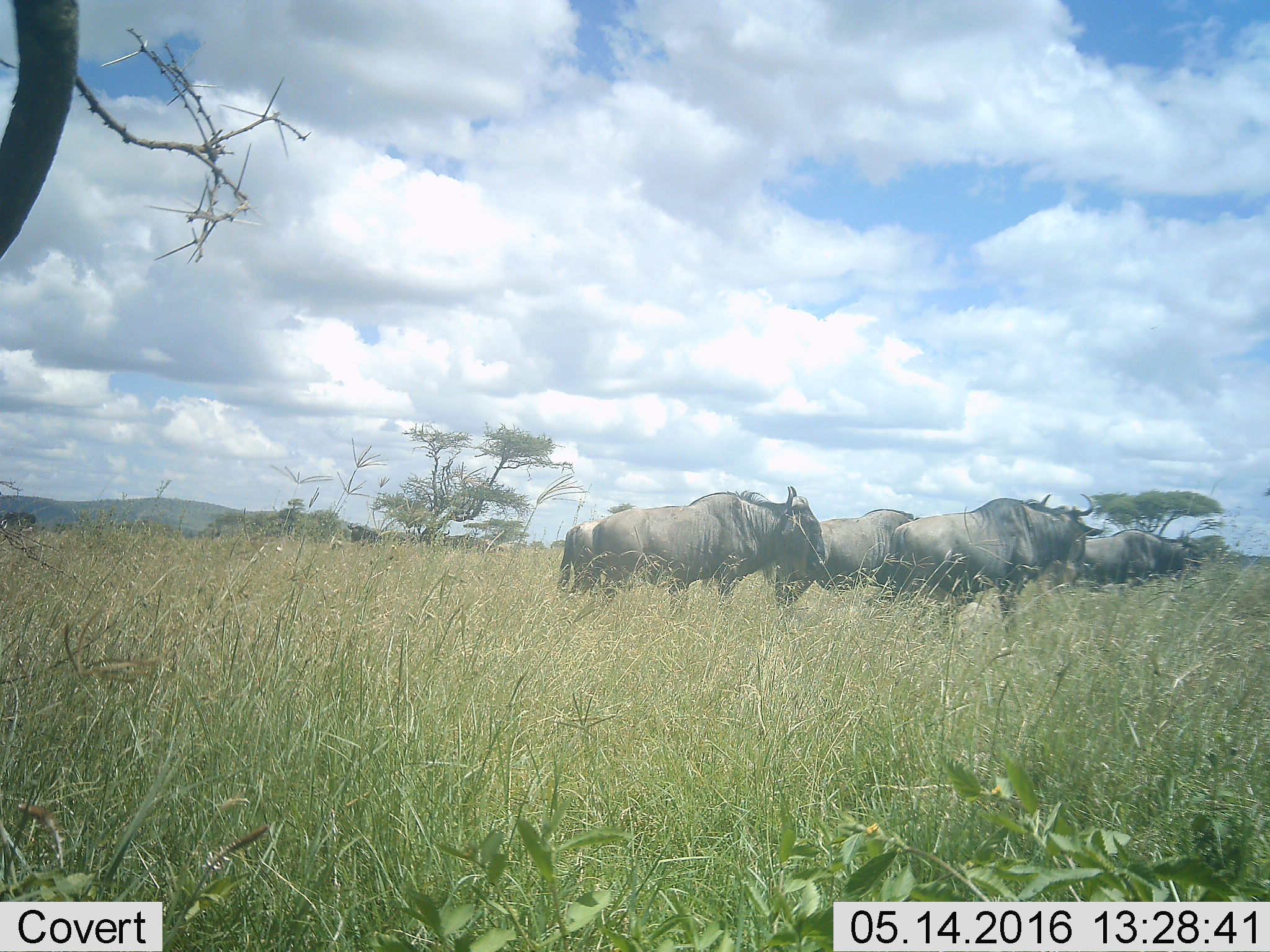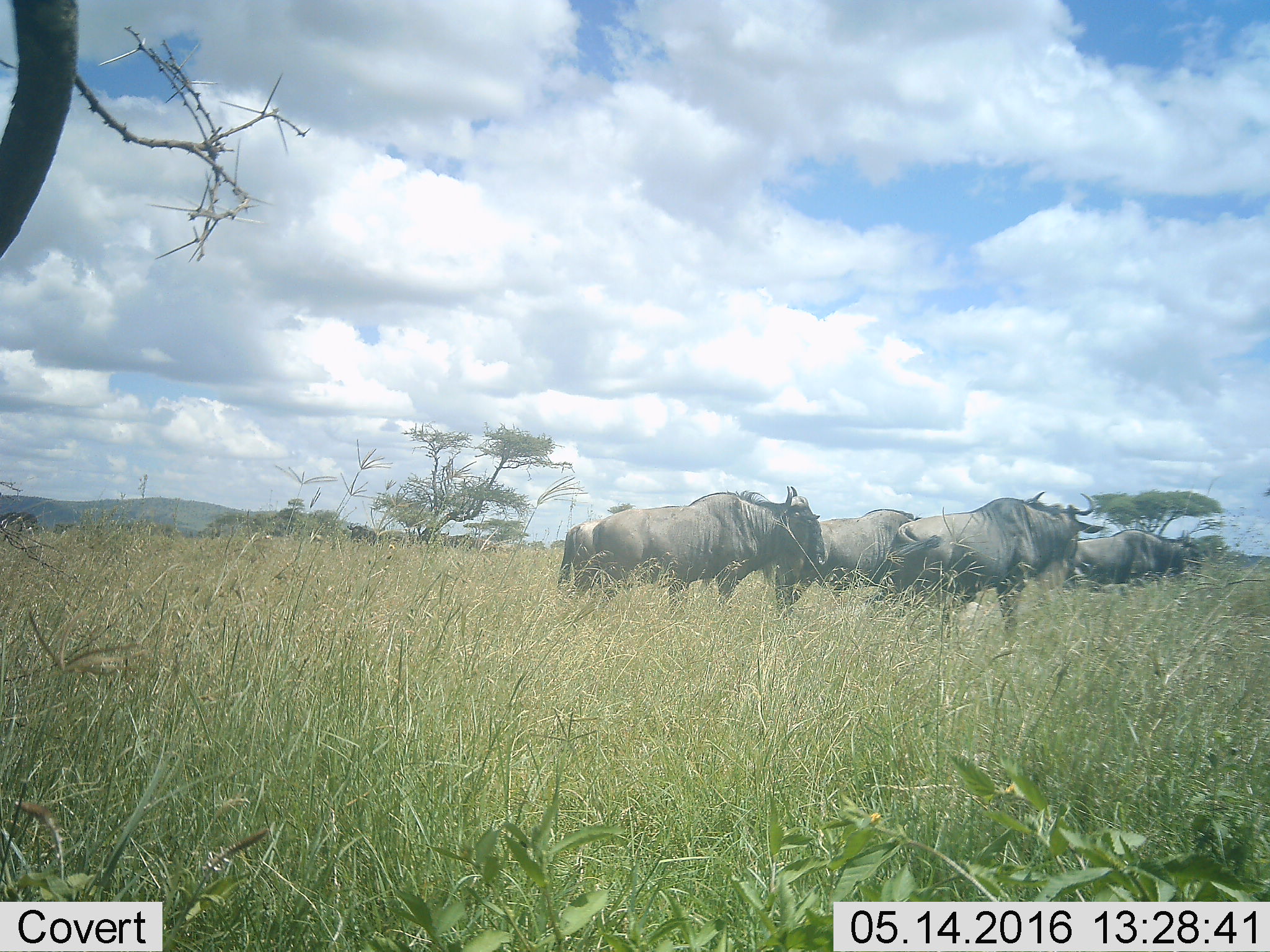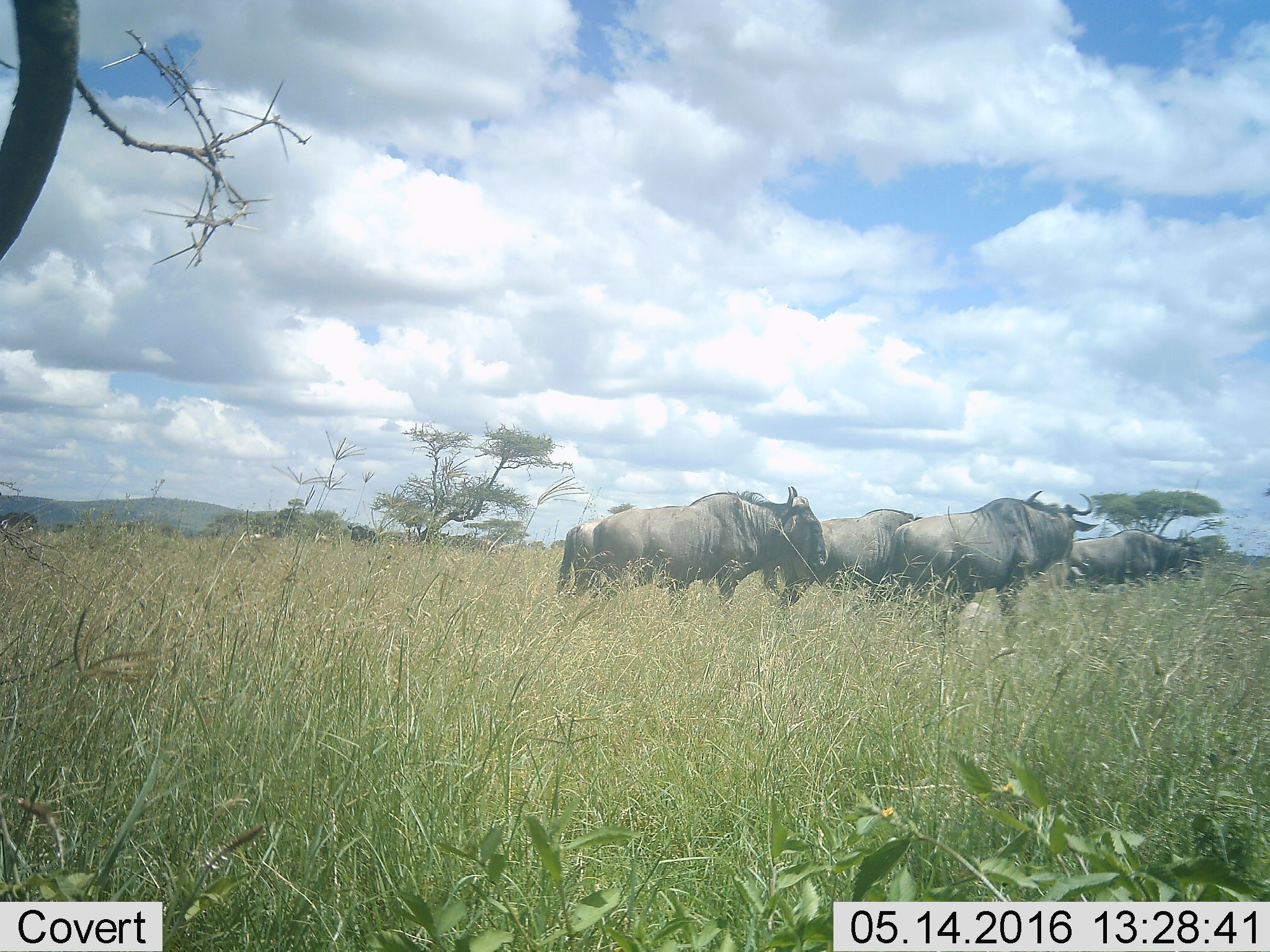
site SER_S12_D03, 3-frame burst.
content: unidentified animal